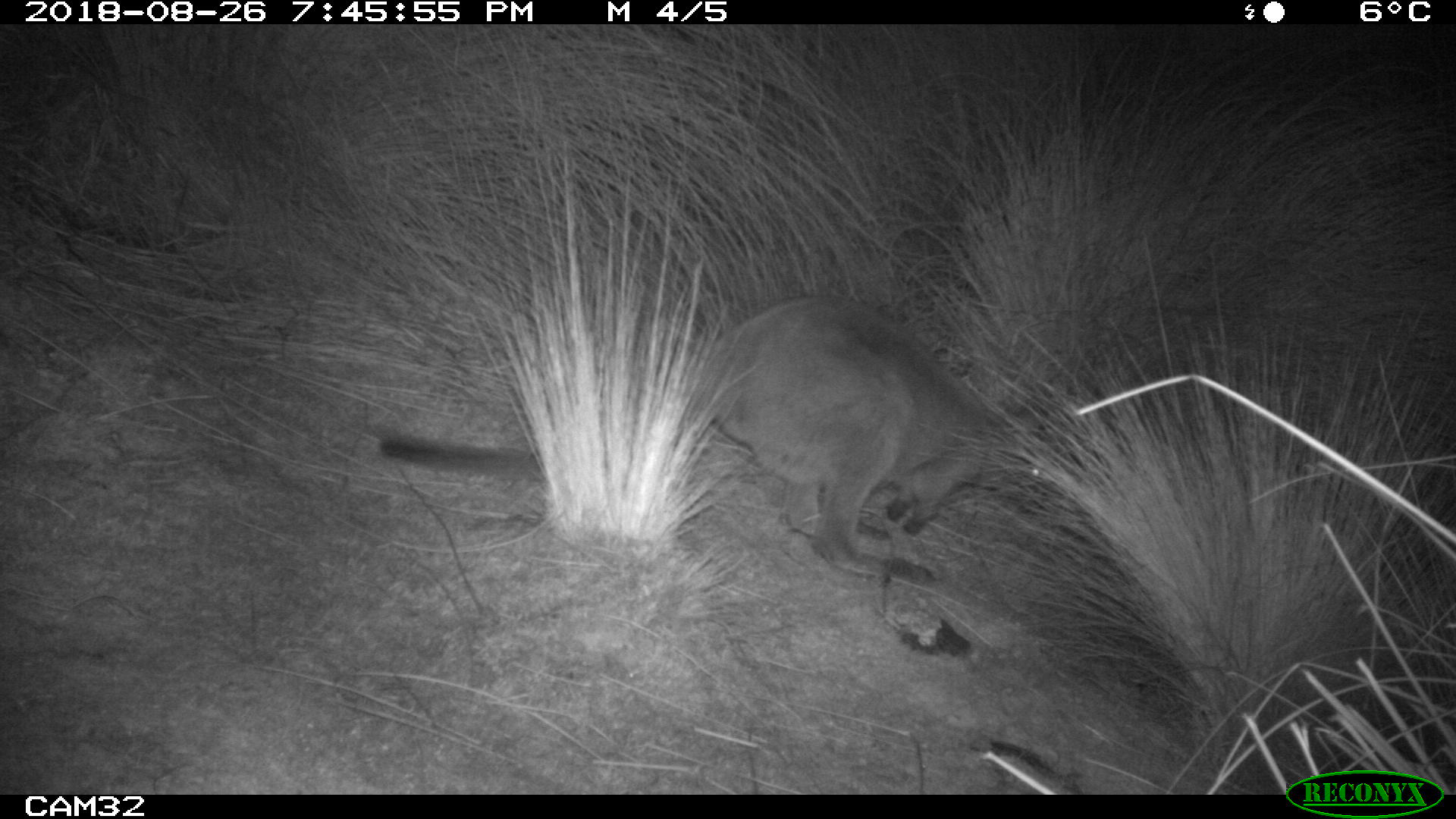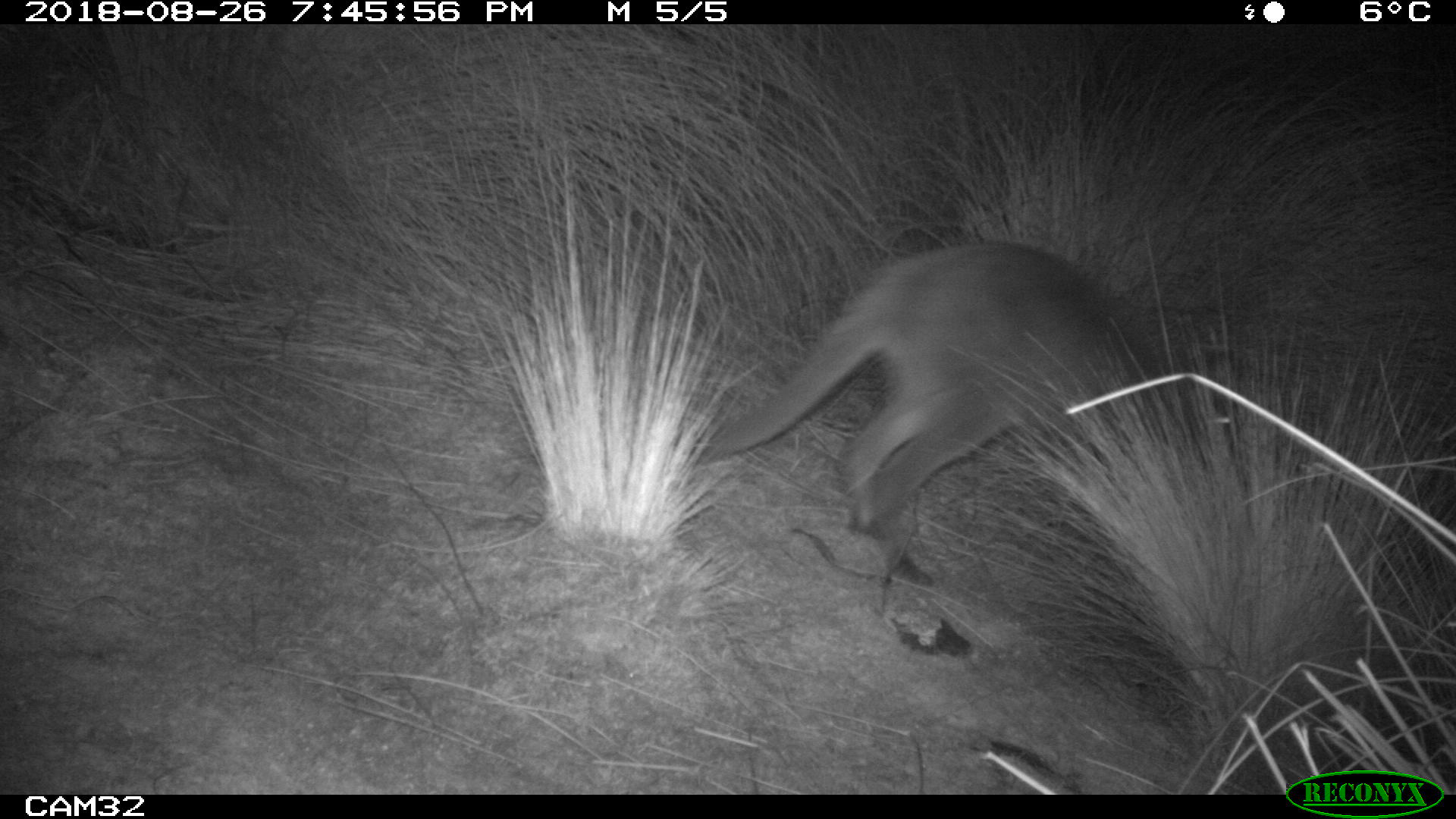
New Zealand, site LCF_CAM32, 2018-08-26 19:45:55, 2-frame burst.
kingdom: Animalia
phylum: Chordata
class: Mammalia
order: Diprotodontia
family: Macropodidae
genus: Notamacropus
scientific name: Notamacropus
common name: wallaby